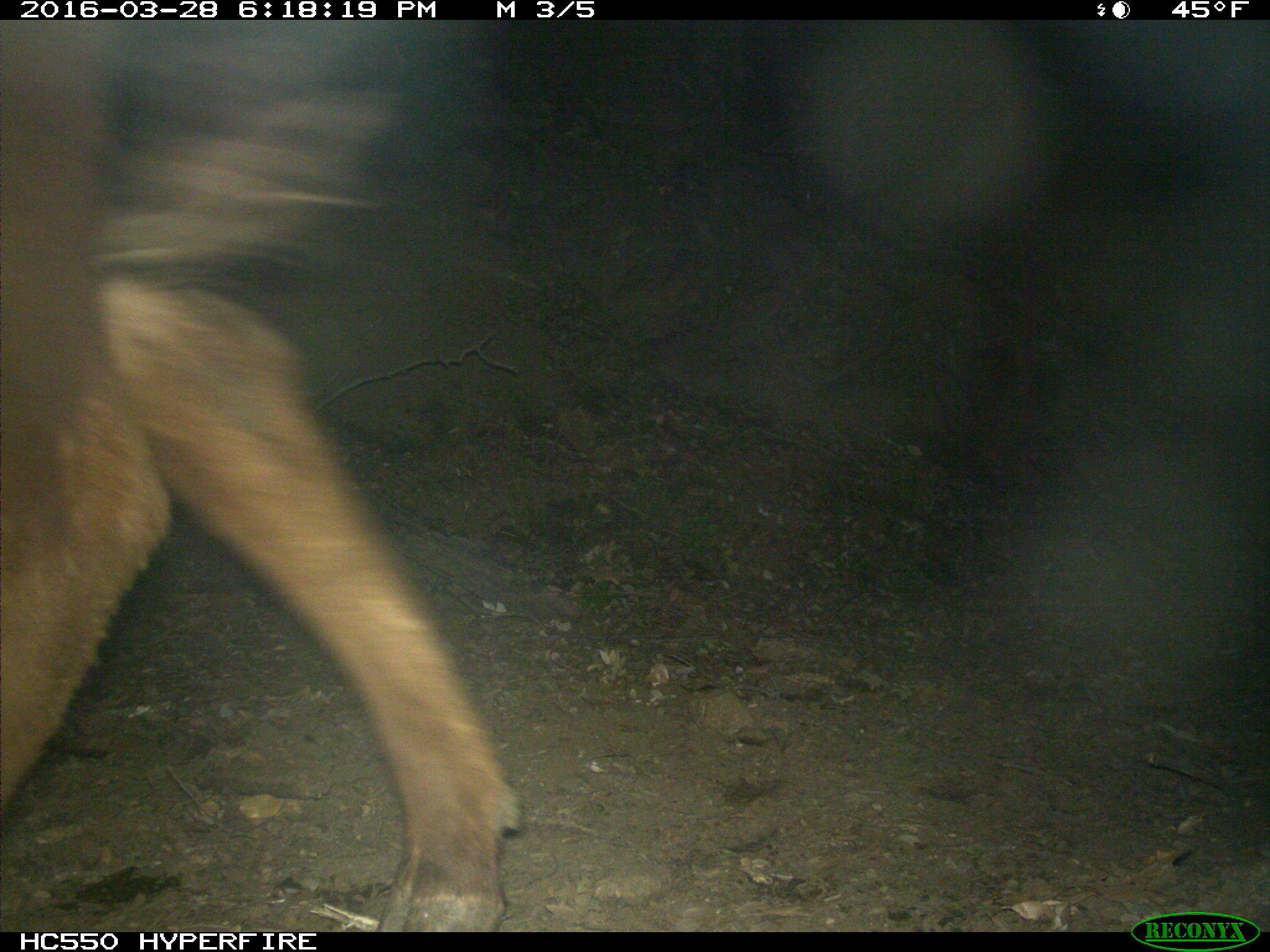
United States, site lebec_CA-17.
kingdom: Animalia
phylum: Chordata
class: Mammalia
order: Artiodactyla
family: Bovidae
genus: Bos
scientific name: Bos taurus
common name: domestic cow